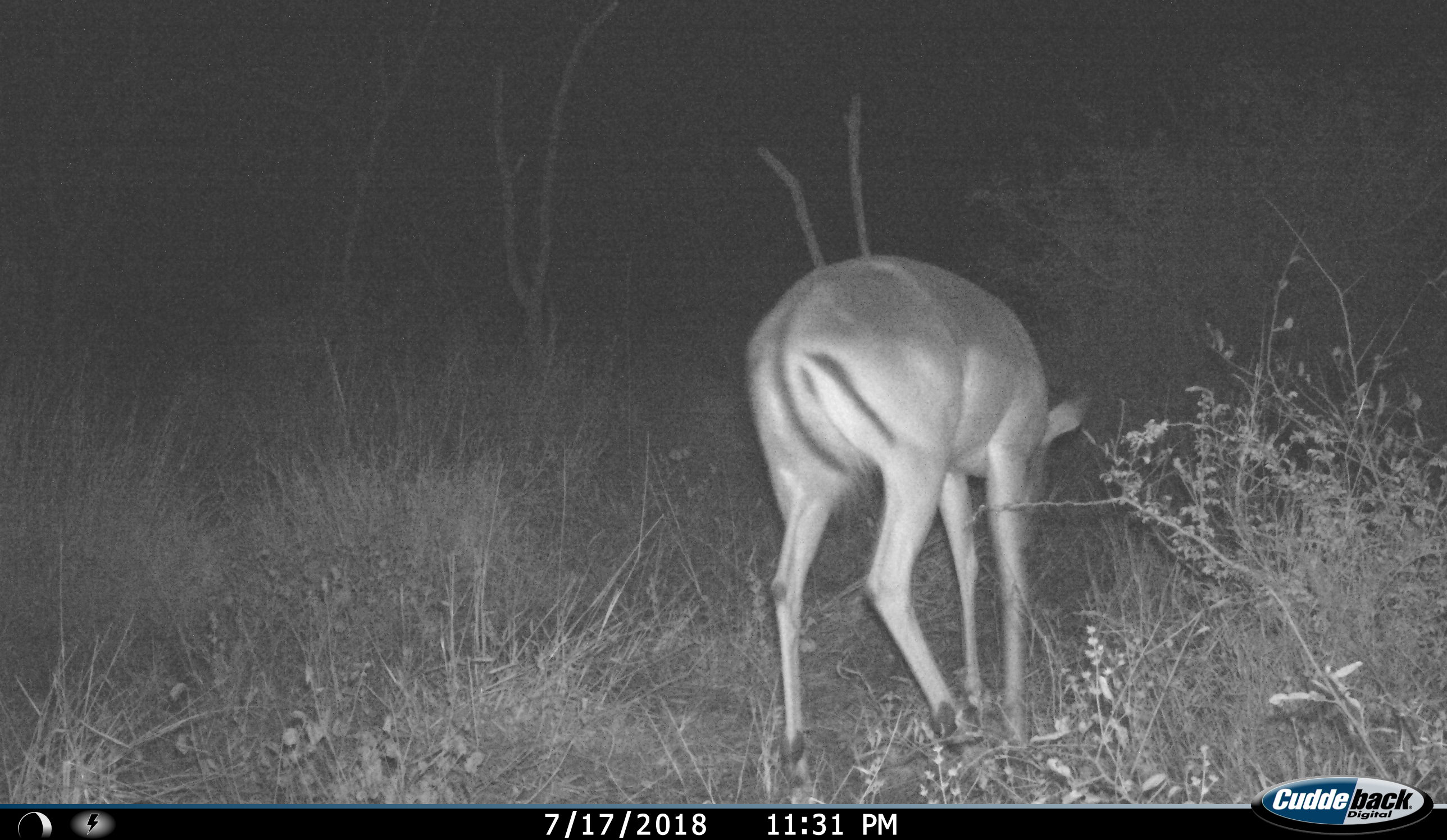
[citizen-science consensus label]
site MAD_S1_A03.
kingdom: Animalia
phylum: Chordata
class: Mammalia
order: Artiodactyla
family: Bovidae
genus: Aepyceros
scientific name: Aepyceros melampus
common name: impala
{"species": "impala (Aepyceros melampus)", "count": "1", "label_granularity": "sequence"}